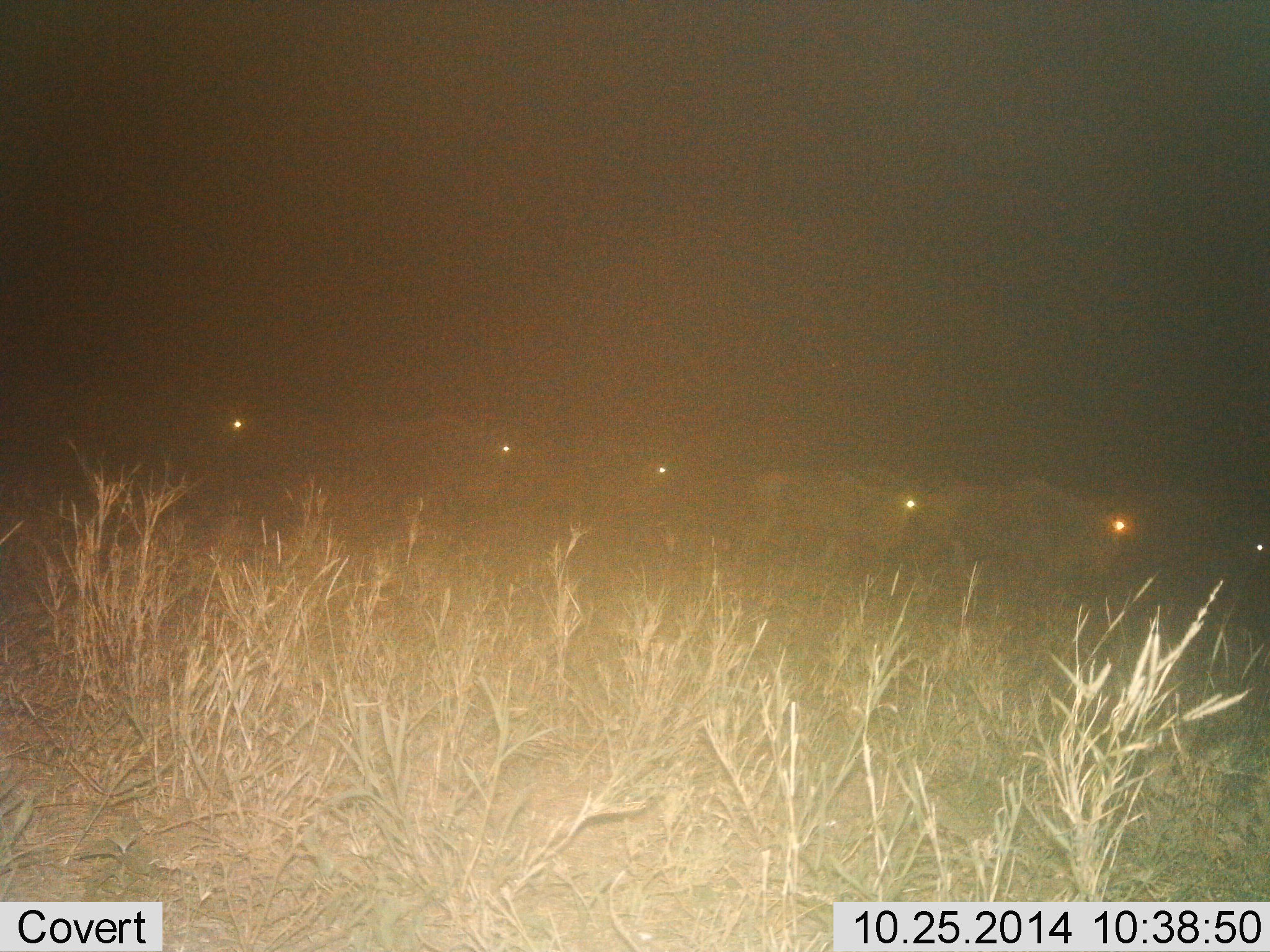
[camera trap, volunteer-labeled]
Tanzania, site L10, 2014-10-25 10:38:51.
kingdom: Animalia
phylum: Chordata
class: Mammalia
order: Artiodactyla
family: Bovidae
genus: Connochaetes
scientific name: Connochaetes taurinus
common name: blue wildebeest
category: wildebeest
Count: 6.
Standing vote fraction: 0%.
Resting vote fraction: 0%.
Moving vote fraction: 100%.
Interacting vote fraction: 0%.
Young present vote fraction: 0%.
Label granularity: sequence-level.